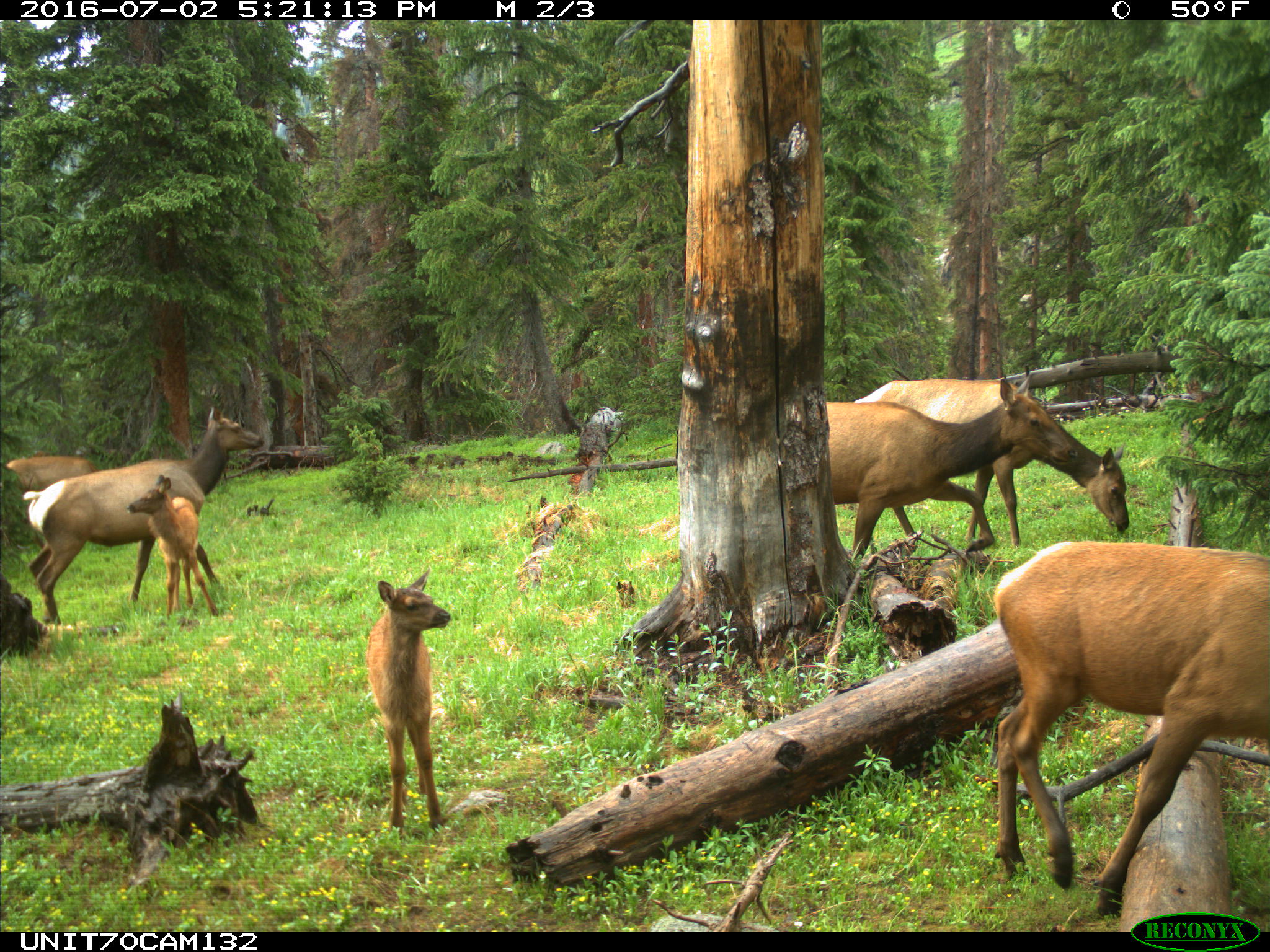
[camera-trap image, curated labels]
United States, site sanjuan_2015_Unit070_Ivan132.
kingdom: Animalia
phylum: Chordata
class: Mammalia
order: Artiodactyla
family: Cervidae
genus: Cervus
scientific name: Cervus elaphus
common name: red deer